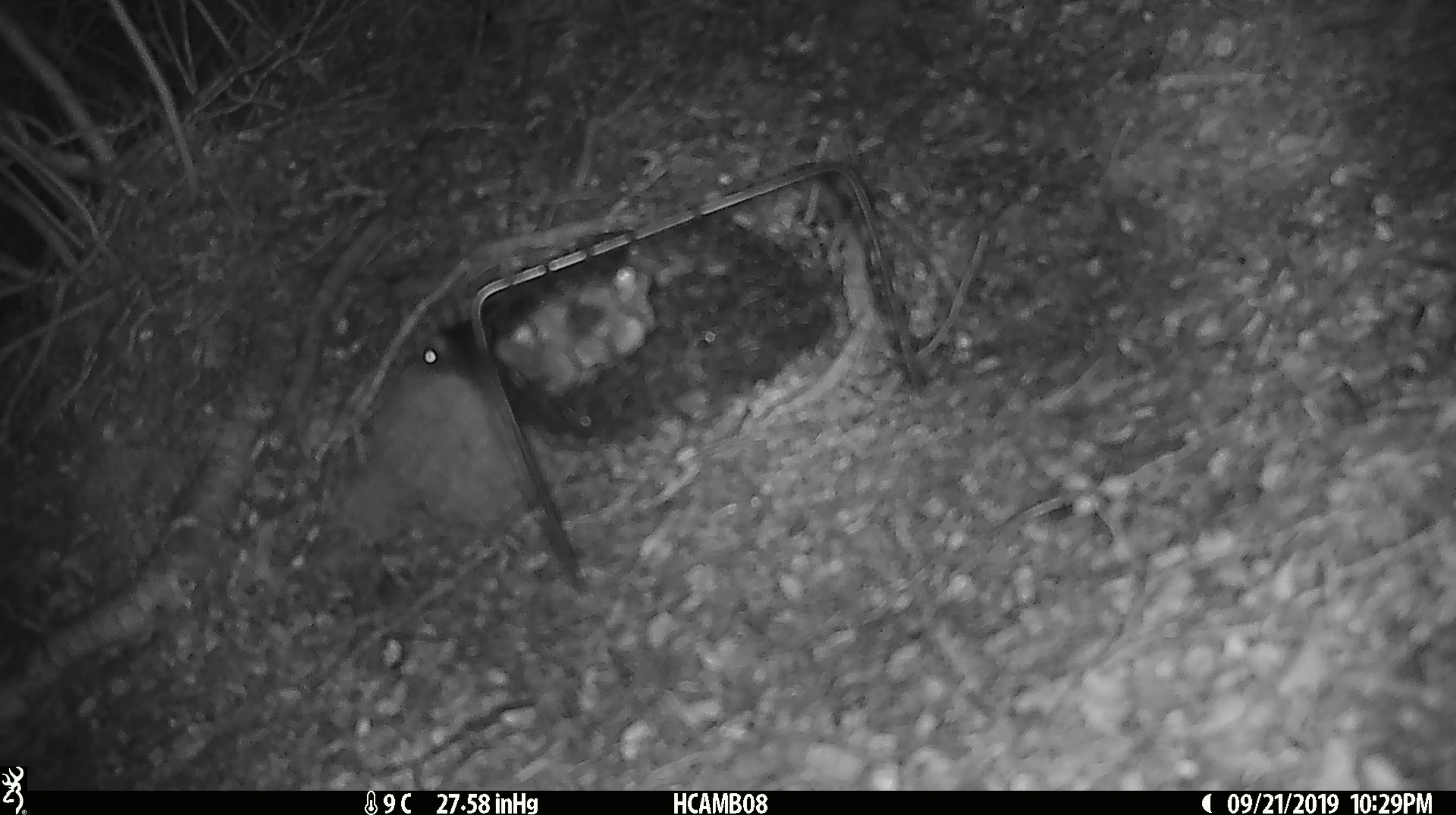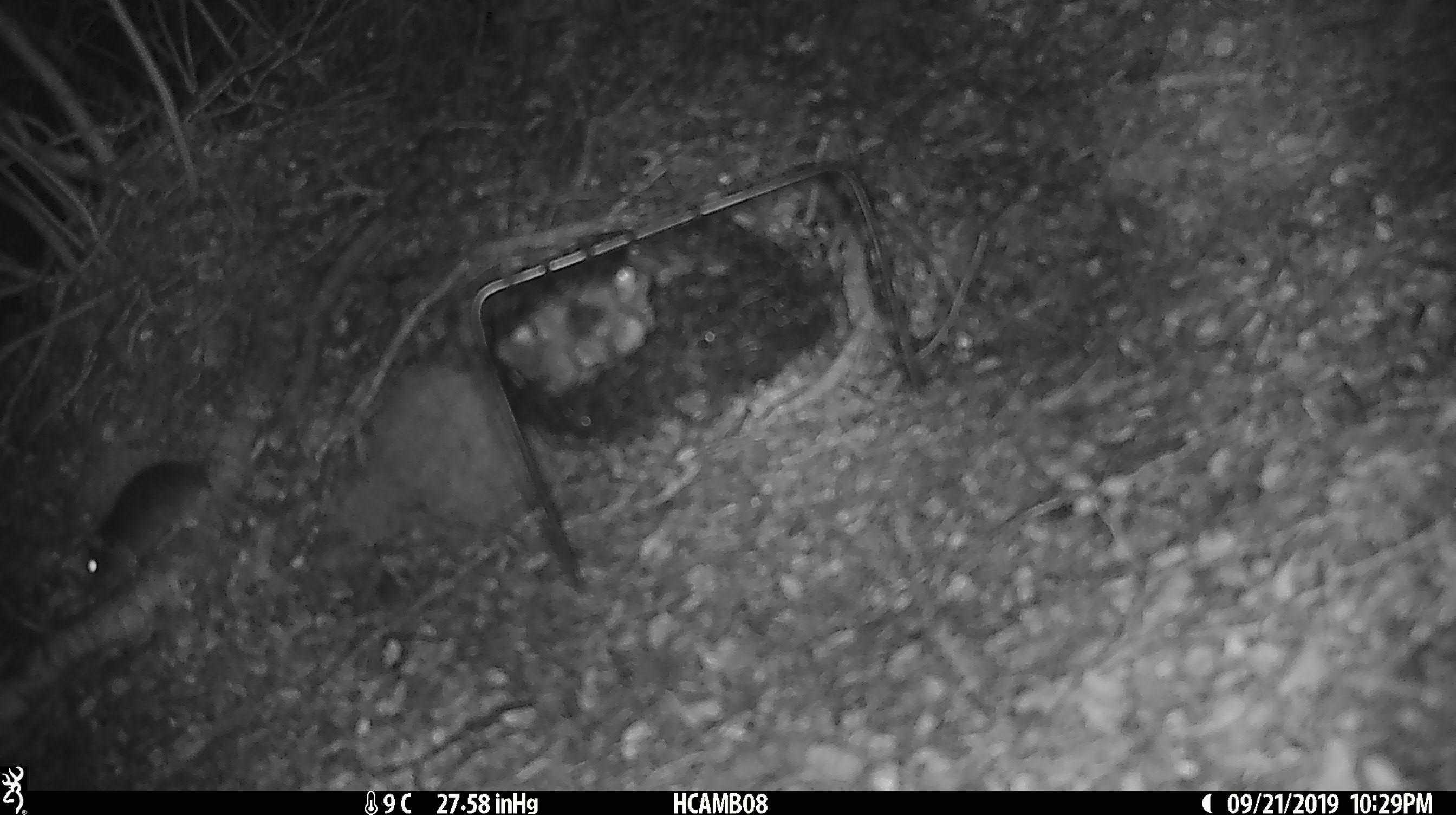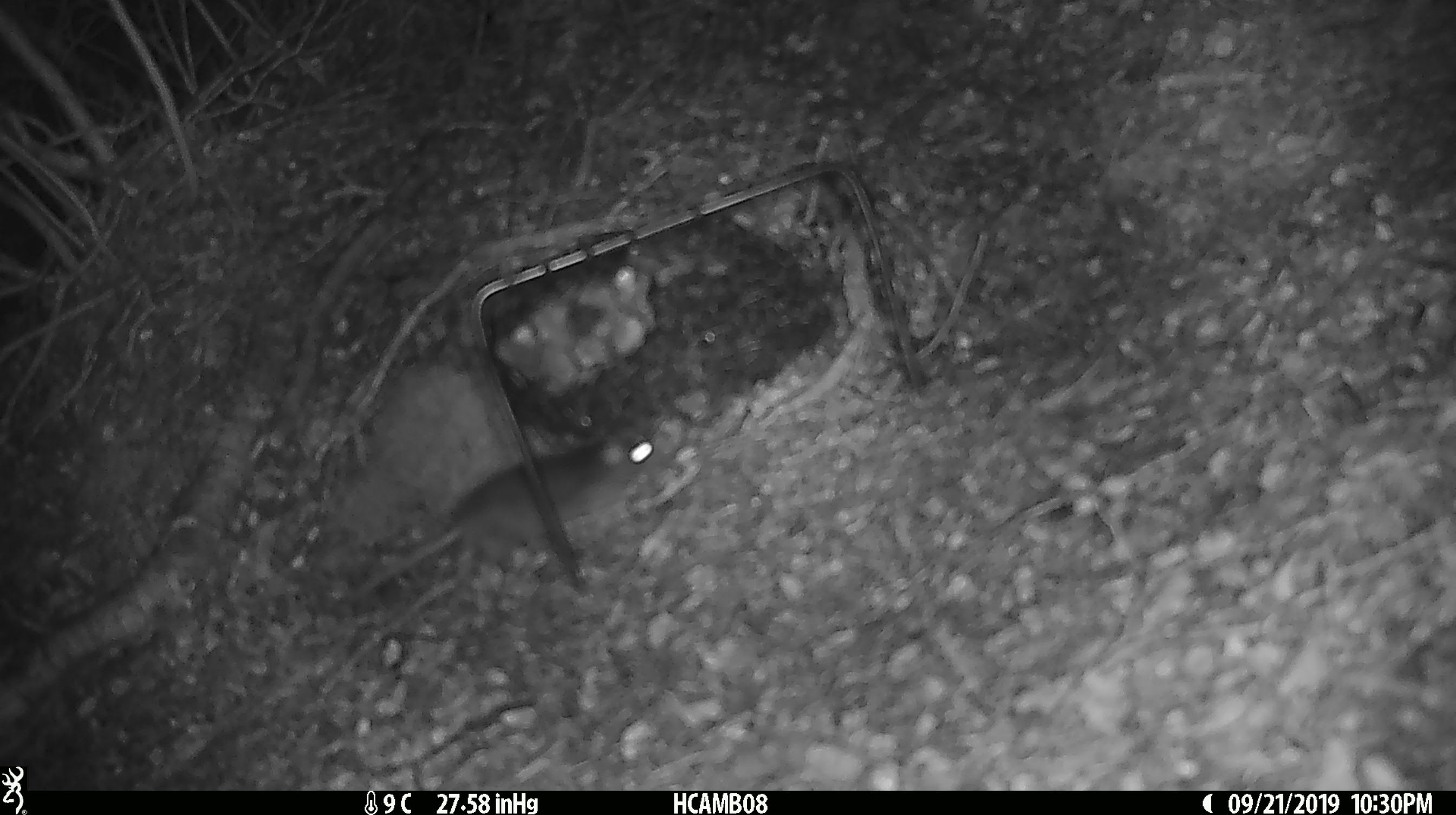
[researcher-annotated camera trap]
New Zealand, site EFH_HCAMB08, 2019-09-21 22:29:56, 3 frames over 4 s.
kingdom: Animalia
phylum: Chordata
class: Mammalia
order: Rodentia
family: Muridae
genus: Mus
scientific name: Mus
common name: mouse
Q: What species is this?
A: Mouse (Mus).